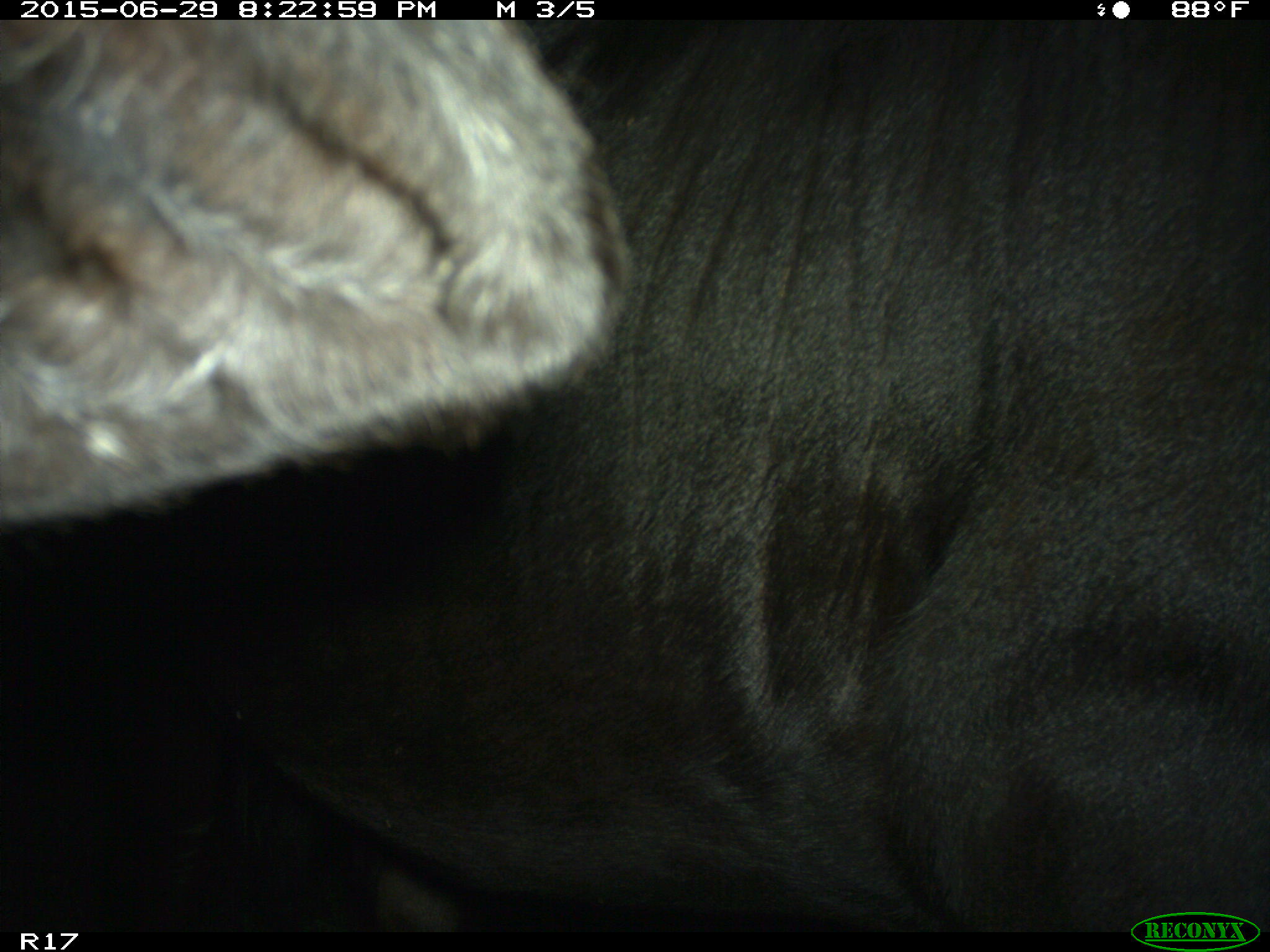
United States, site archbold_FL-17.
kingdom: Animalia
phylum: Chordata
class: Mammalia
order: Artiodactyla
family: Bovidae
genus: Bos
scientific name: Bos taurus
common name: domestic cow